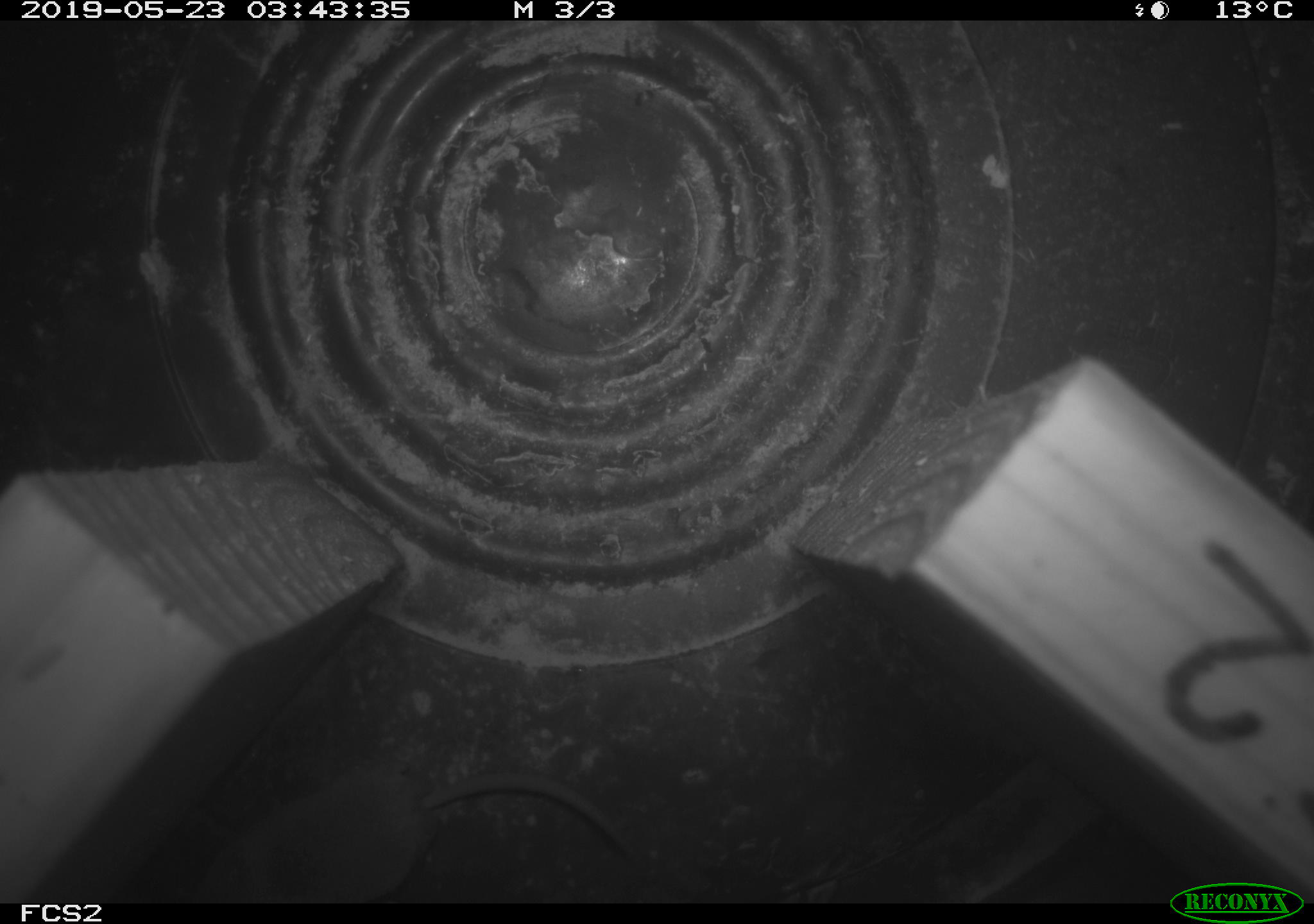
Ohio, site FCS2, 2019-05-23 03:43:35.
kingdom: Animalia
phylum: Chordata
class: Mammalia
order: Eulipotyphla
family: Soricidae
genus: Sorex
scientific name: Sorex cinereus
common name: masked shrew